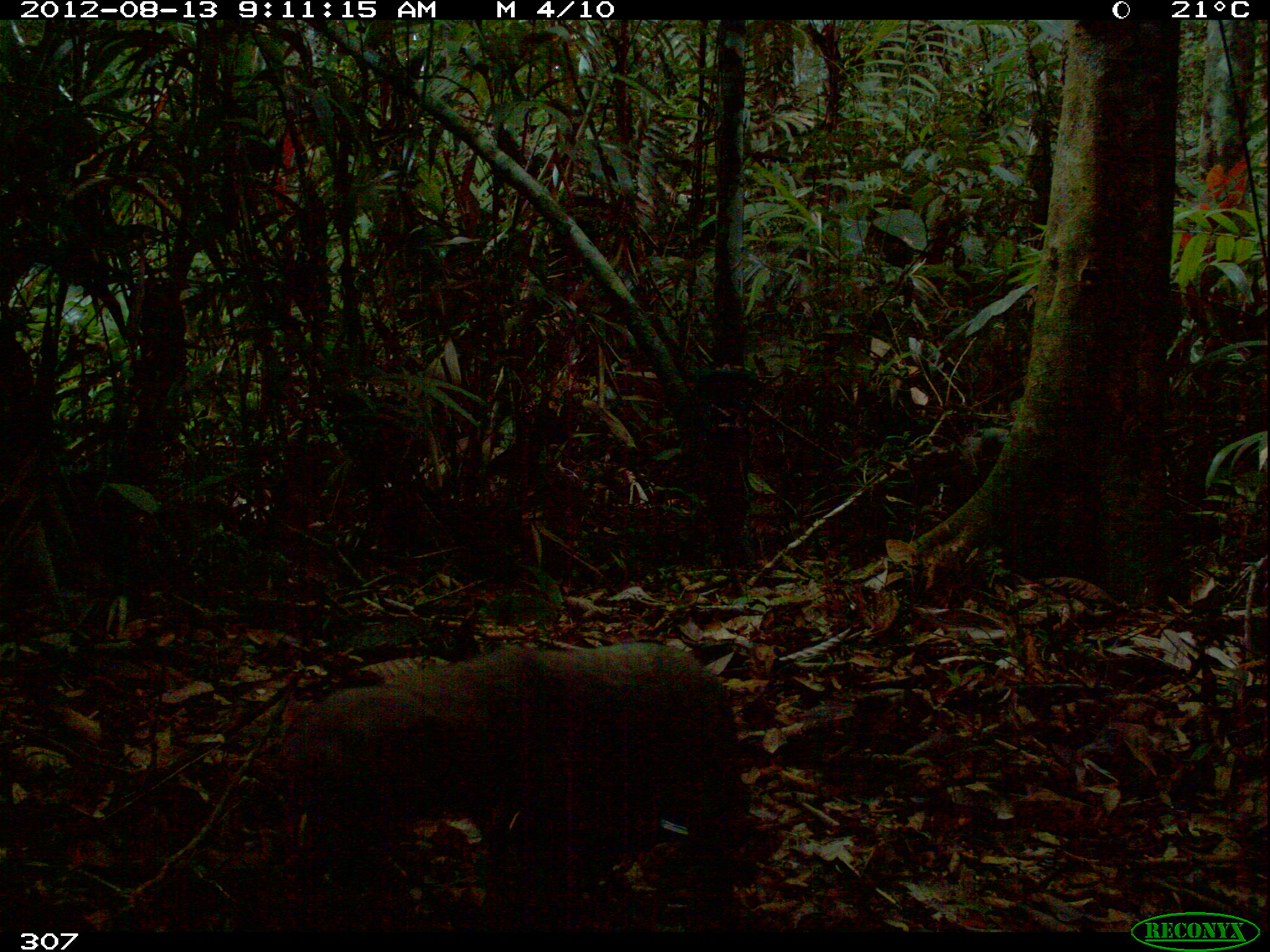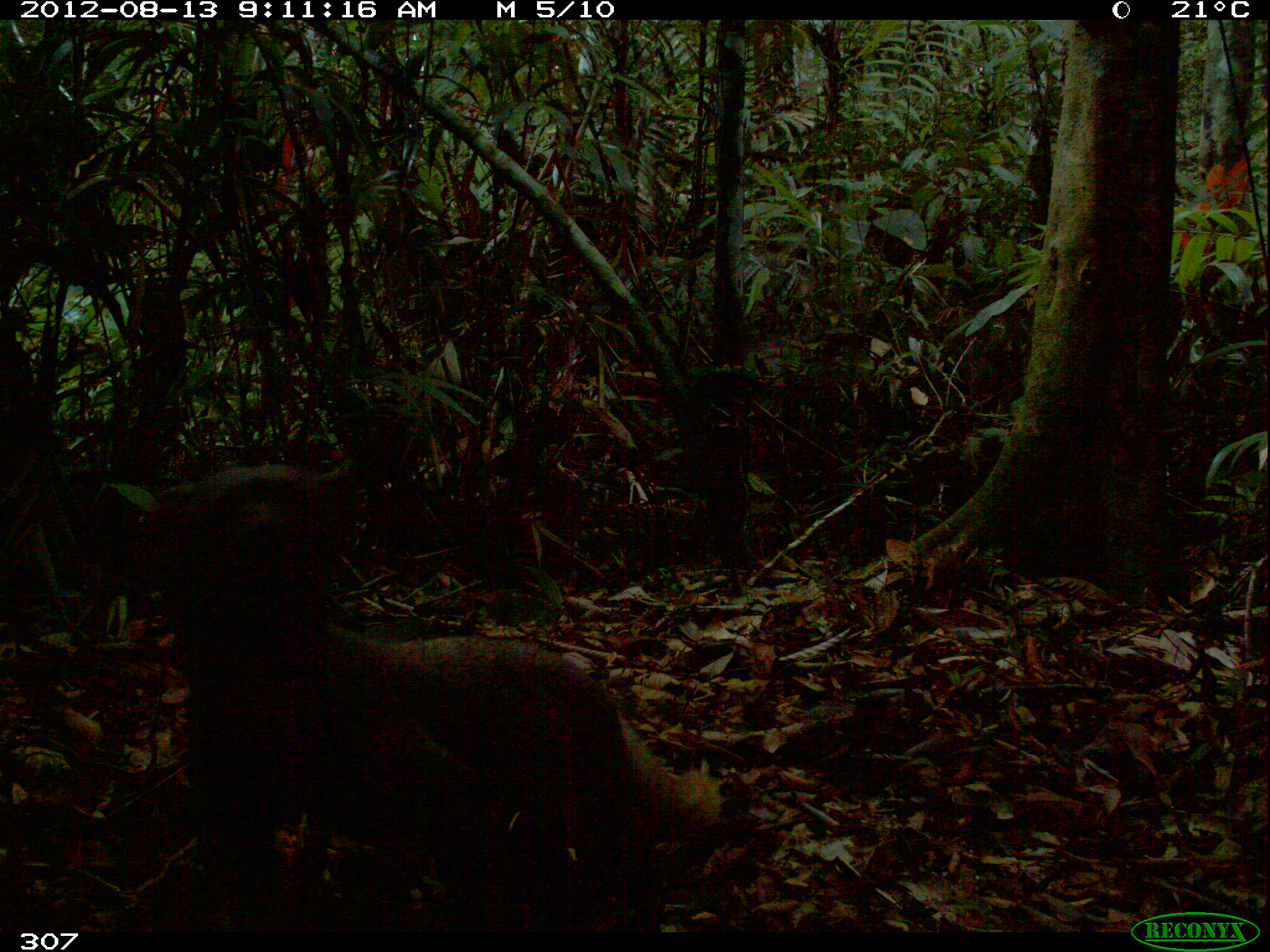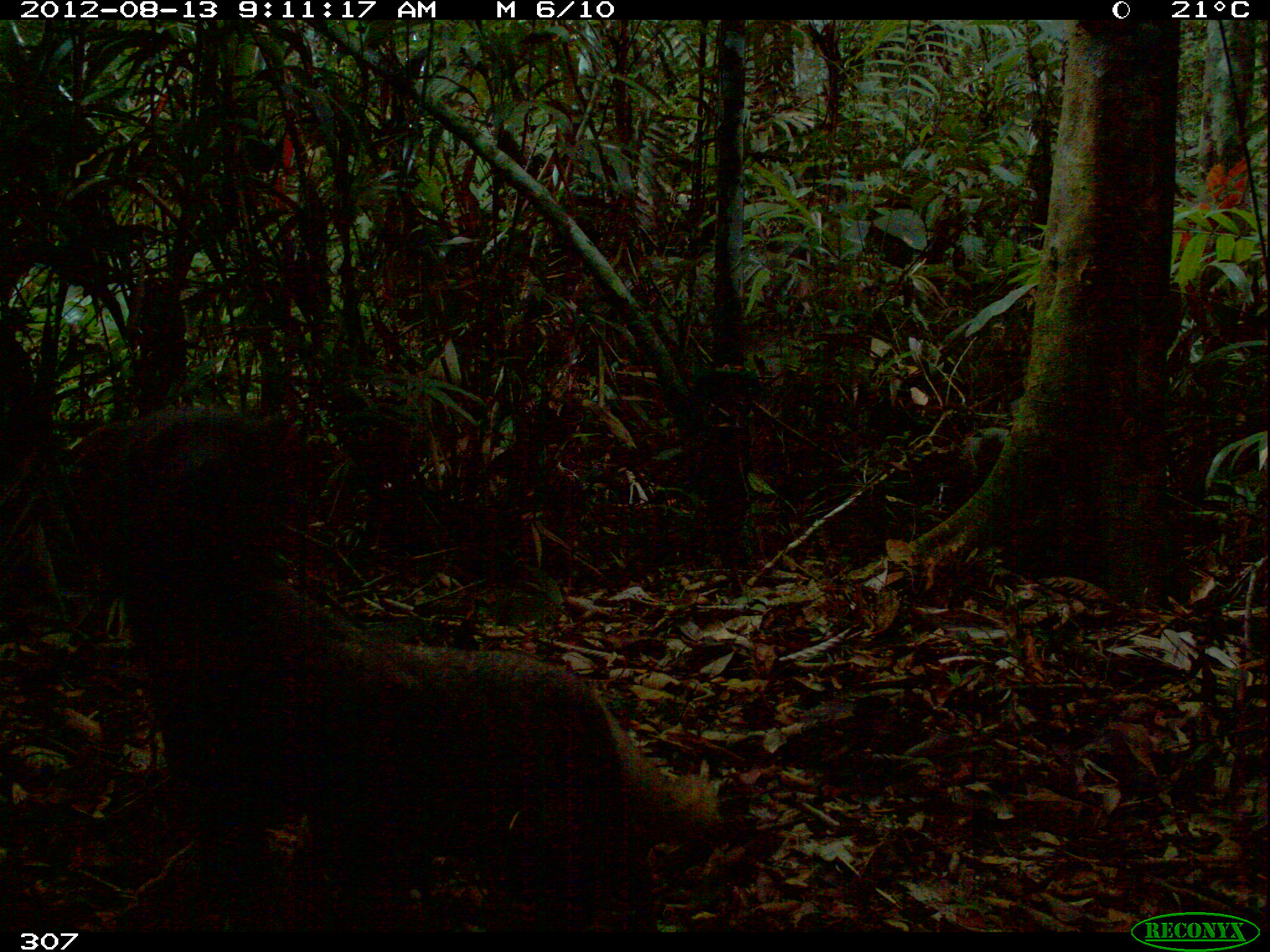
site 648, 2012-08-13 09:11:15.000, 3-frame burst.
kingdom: Animalia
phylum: Chordata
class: Mammalia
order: Carnivora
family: Mustelidae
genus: Eira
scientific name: Eira barbara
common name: tayra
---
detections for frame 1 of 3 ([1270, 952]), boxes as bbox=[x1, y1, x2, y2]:
eira barbara: bbox=[271, 639, 741, 928]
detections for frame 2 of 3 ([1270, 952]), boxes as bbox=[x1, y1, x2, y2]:
eira barbara: bbox=[123, 458, 723, 930]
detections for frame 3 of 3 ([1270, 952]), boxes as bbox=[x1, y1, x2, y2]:
eira barbara: bbox=[63, 404, 722, 931]